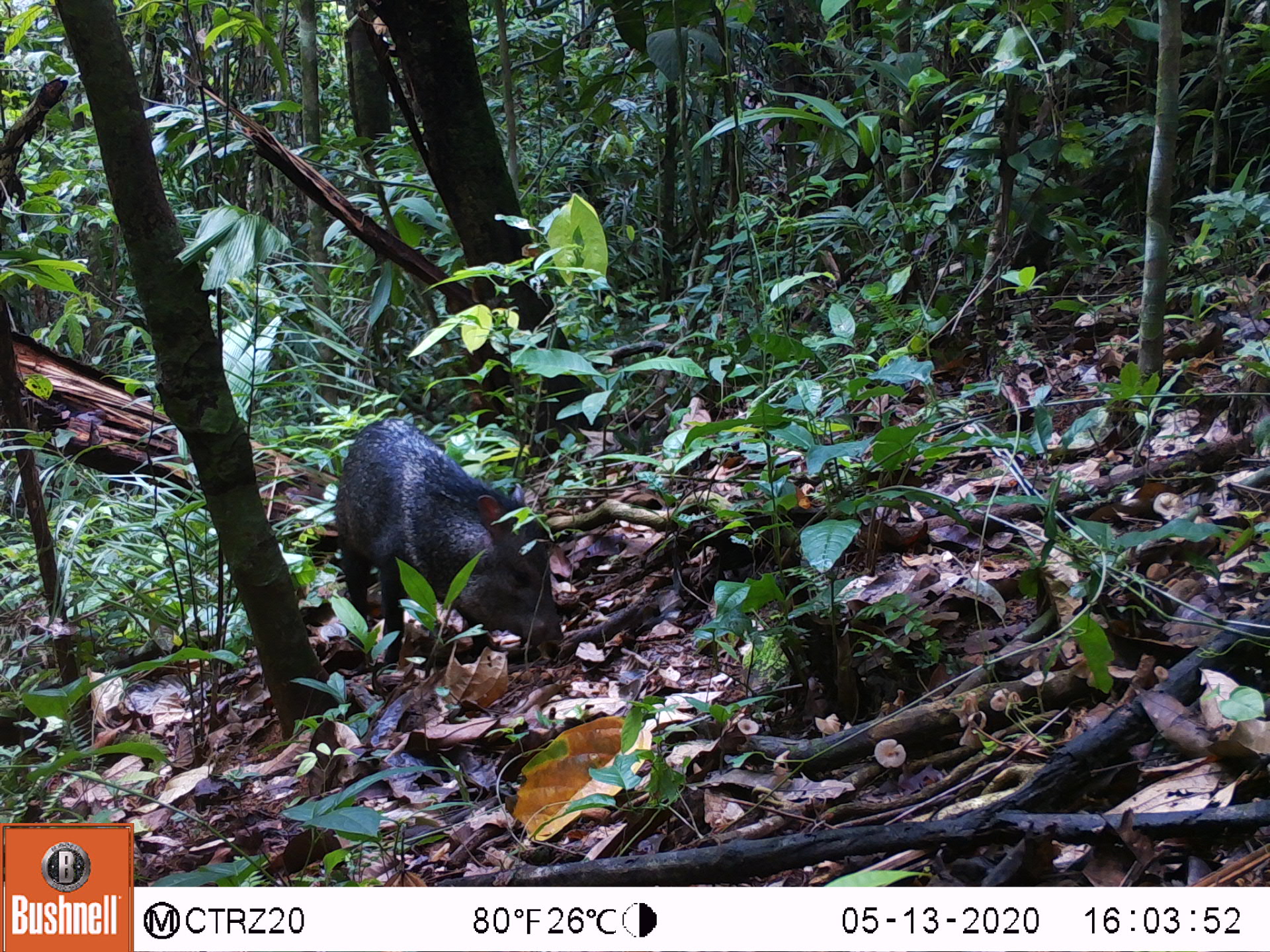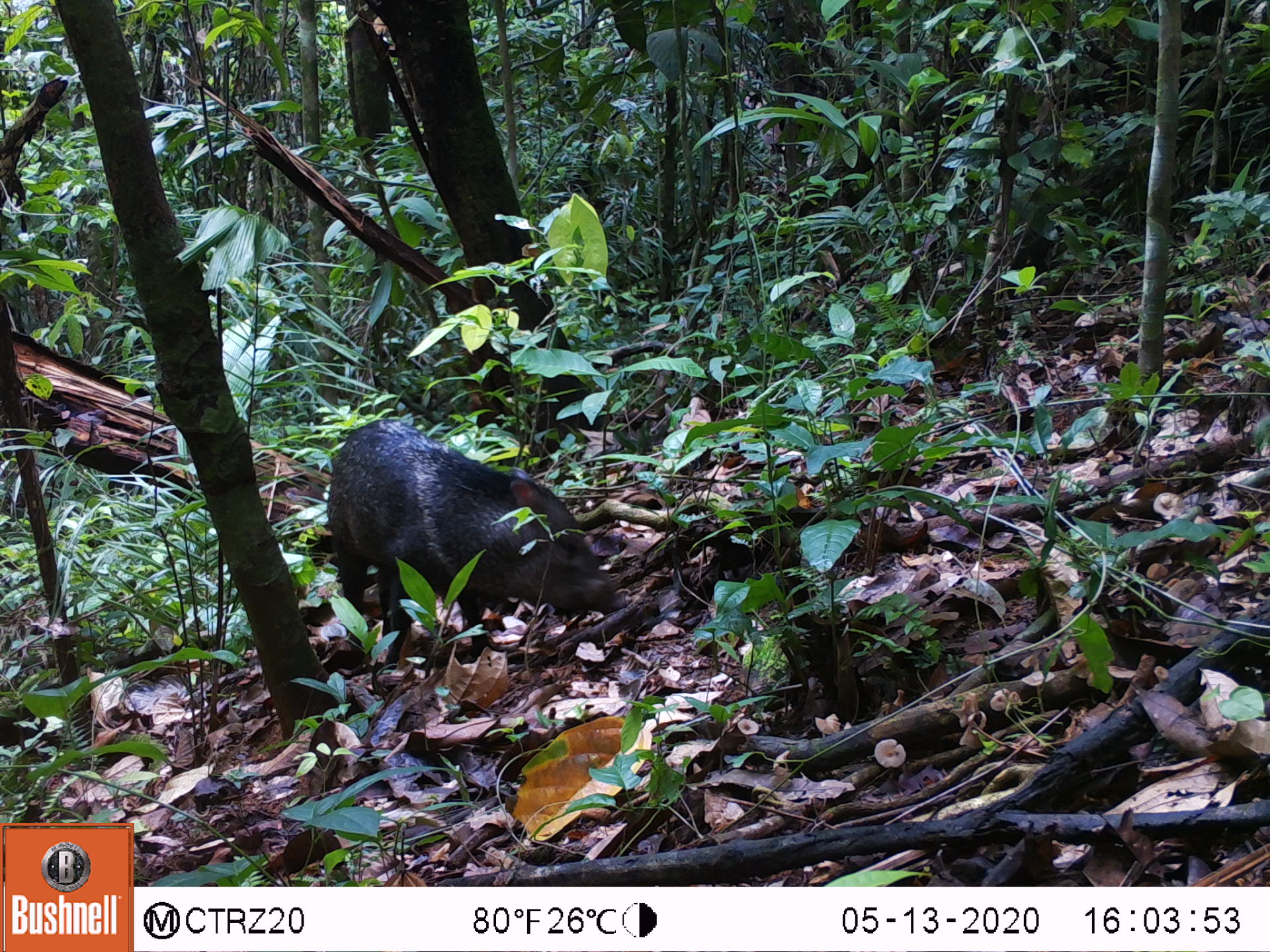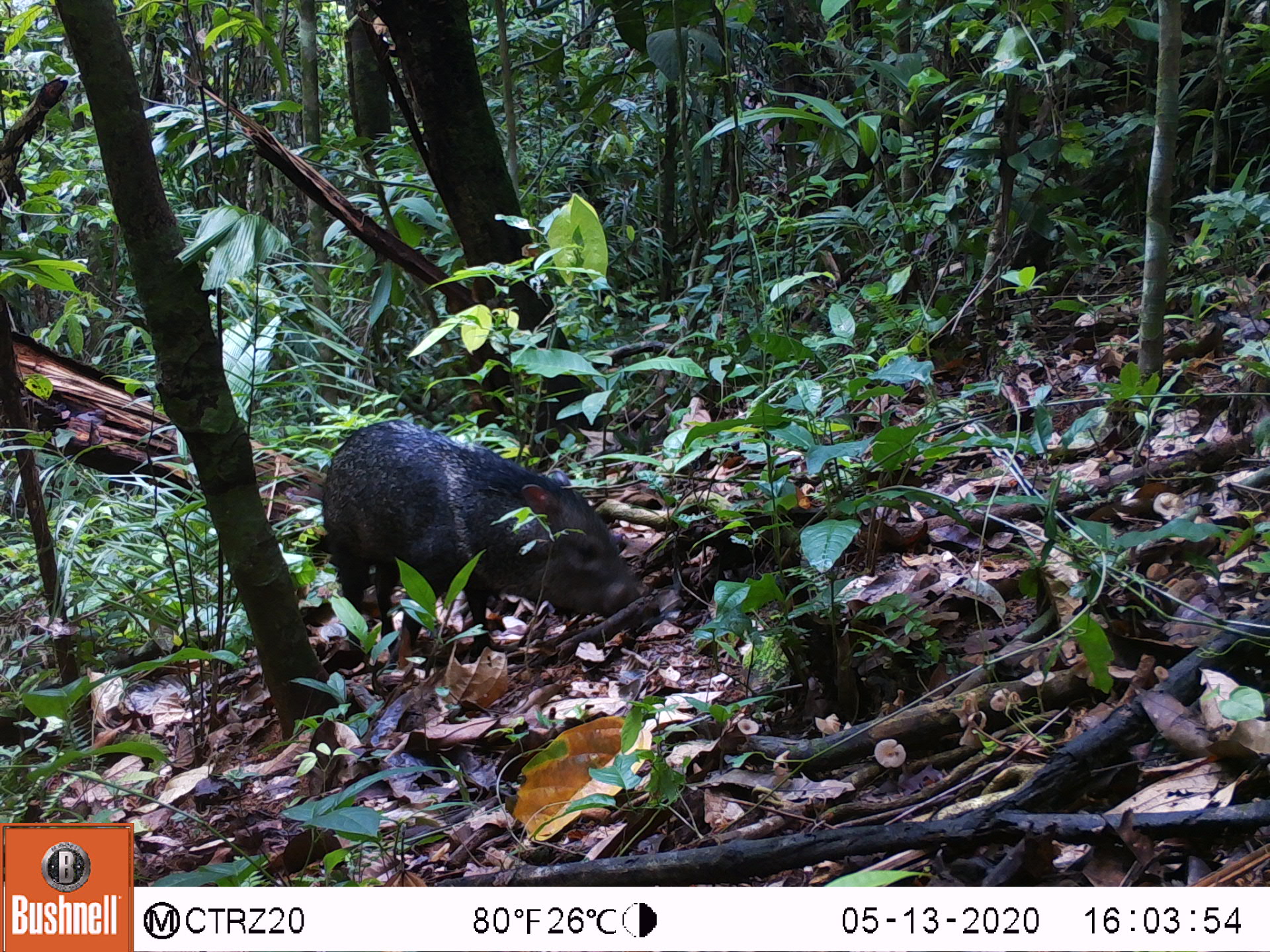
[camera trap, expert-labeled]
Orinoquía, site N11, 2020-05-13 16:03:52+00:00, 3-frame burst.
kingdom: Animalia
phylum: Chordata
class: Mammalia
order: Artiodactyla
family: Tayassuidae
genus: Pecari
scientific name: Pecari tajacu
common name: collared peccary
Collared peccary (Pecari tajacu).